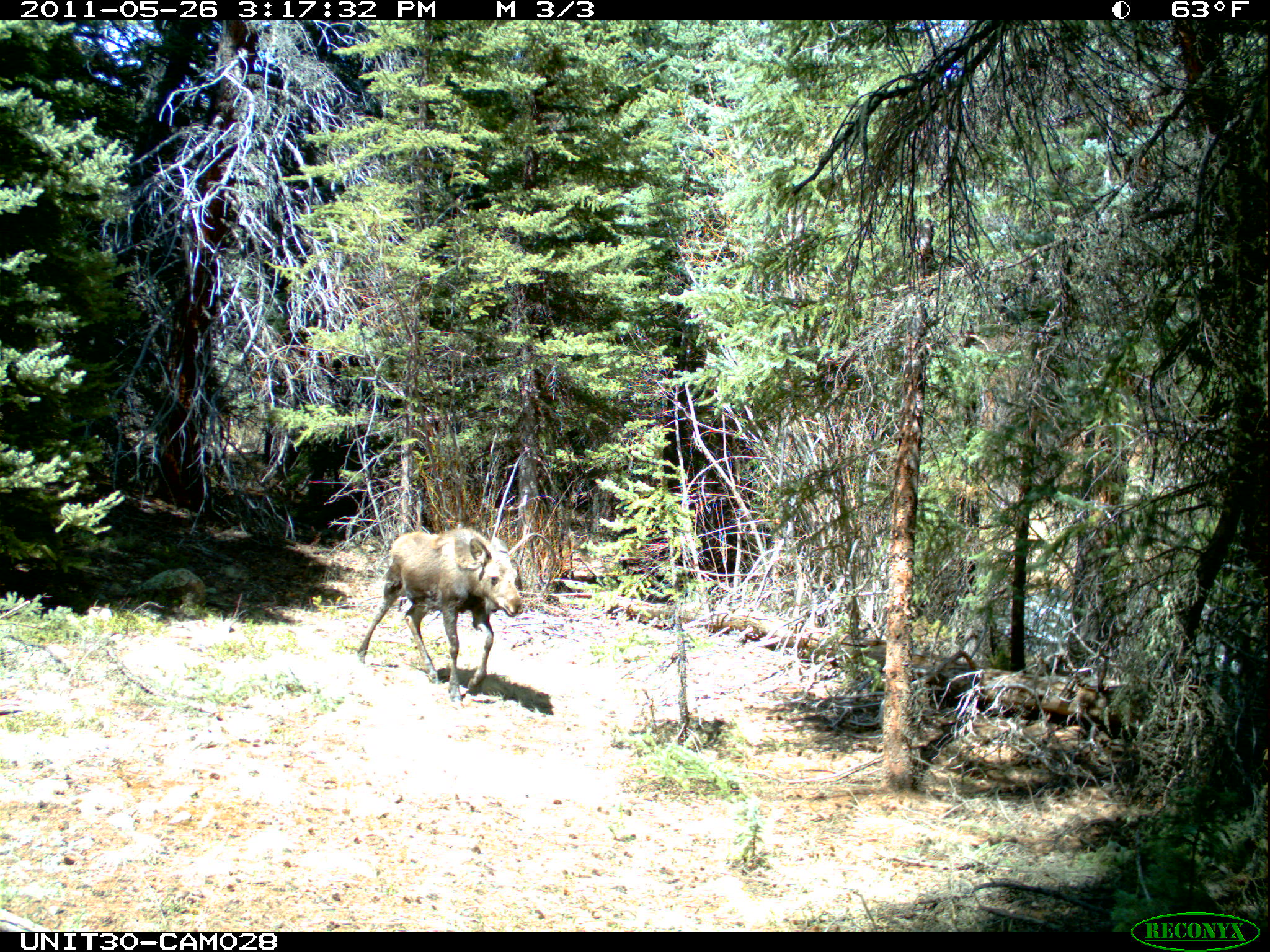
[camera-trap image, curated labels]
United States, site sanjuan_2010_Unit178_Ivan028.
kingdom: Animalia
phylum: Chordata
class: Mammalia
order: Artiodactyla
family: Cervidae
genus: Alces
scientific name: Alces alces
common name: moose